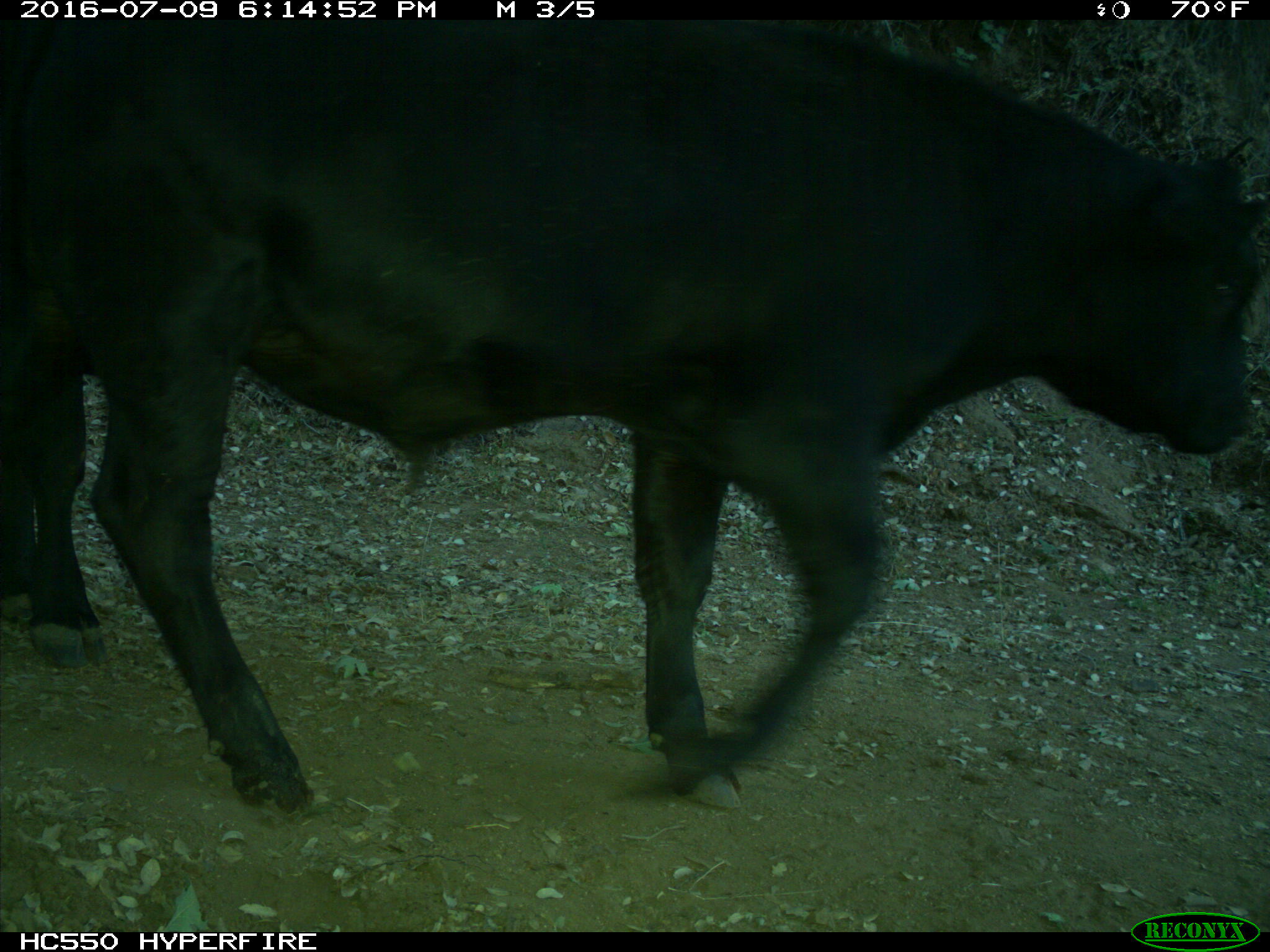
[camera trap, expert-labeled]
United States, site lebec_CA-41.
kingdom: Animalia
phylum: Chordata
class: Mammalia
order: Artiodactyla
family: Bovidae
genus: Bos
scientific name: Bos taurus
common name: domestic cow